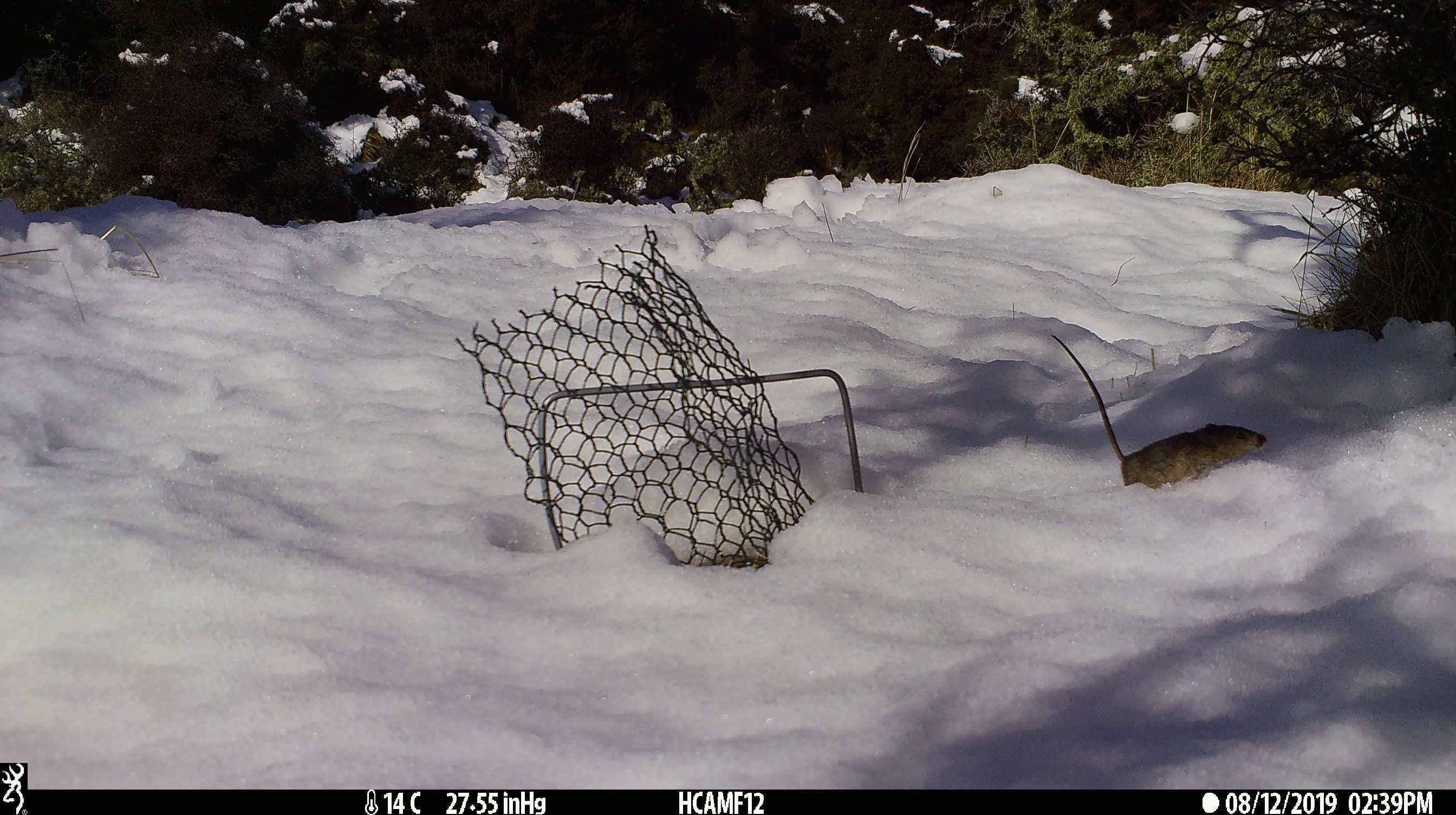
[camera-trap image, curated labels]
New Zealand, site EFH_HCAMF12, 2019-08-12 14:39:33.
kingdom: Animalia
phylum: Chordata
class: Mammalia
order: Rodentia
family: Muridae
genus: Mus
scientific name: Mus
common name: mouse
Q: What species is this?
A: Mouse (Mus).